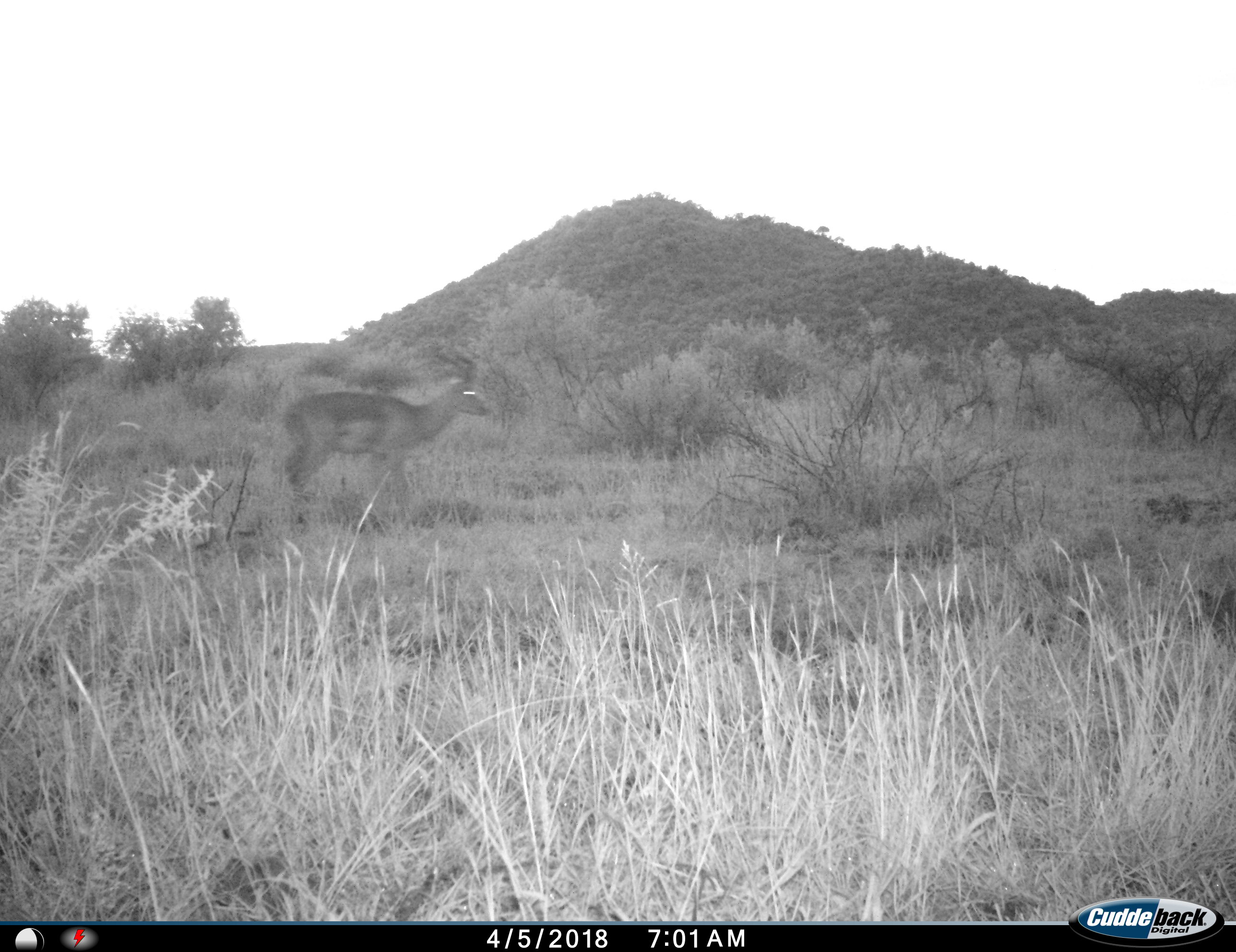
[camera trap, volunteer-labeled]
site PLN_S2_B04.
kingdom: Animalia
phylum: Chordata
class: Mammalia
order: Artiodactyla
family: Bovidae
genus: Aepyceros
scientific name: Aepyceros melampus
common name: impala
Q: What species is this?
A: Impala (Aepyceros melampus).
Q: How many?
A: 1.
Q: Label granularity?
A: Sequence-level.